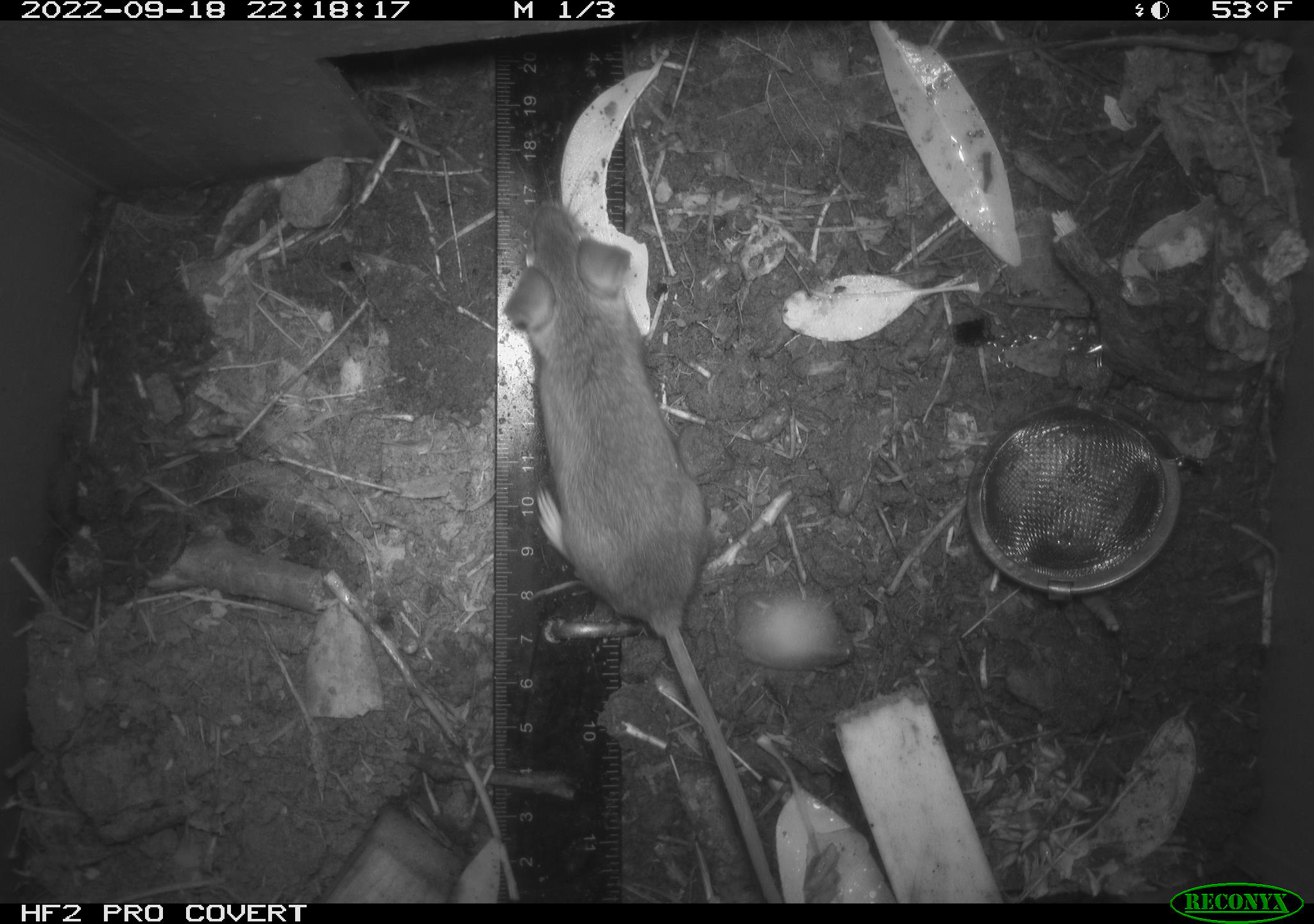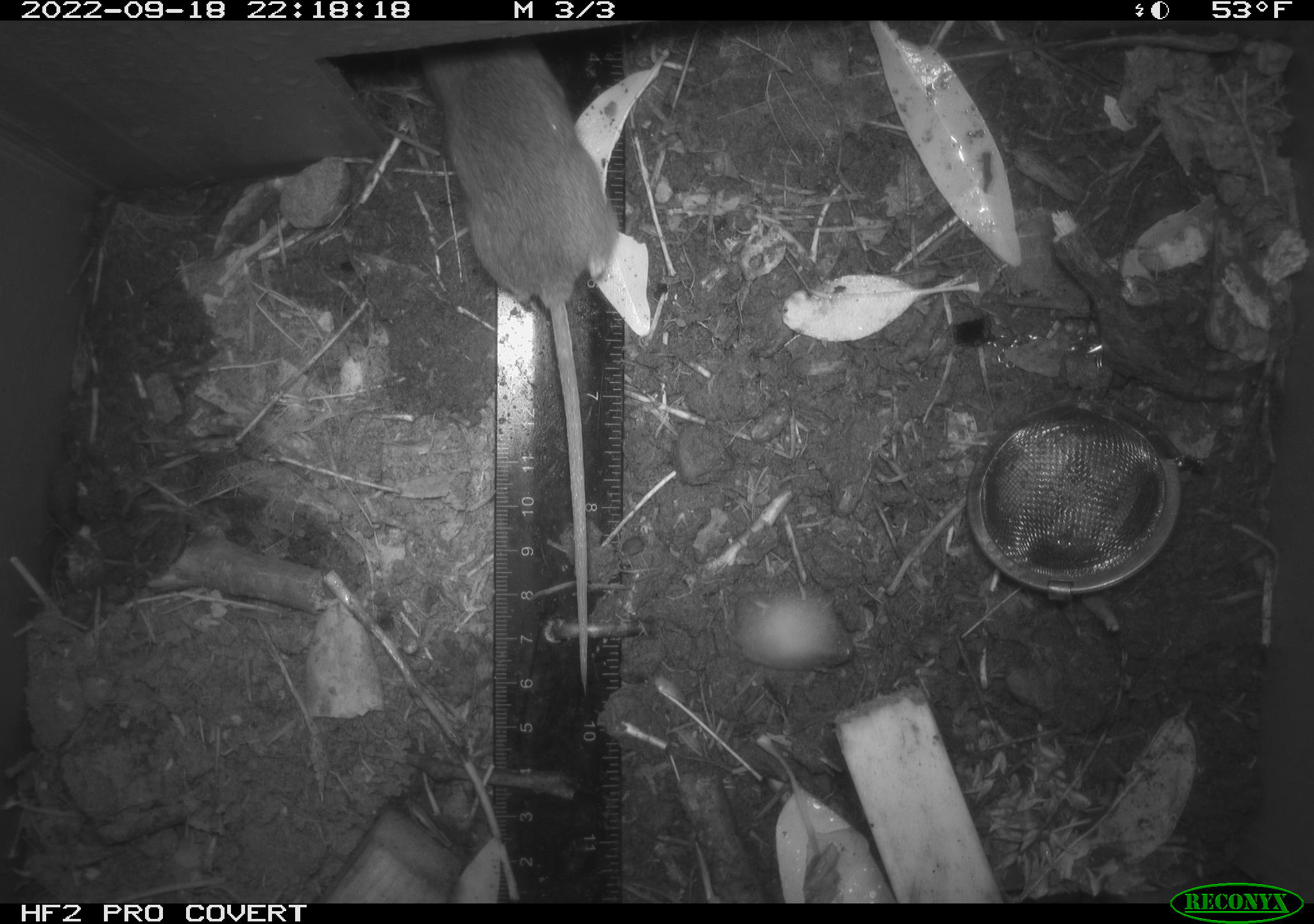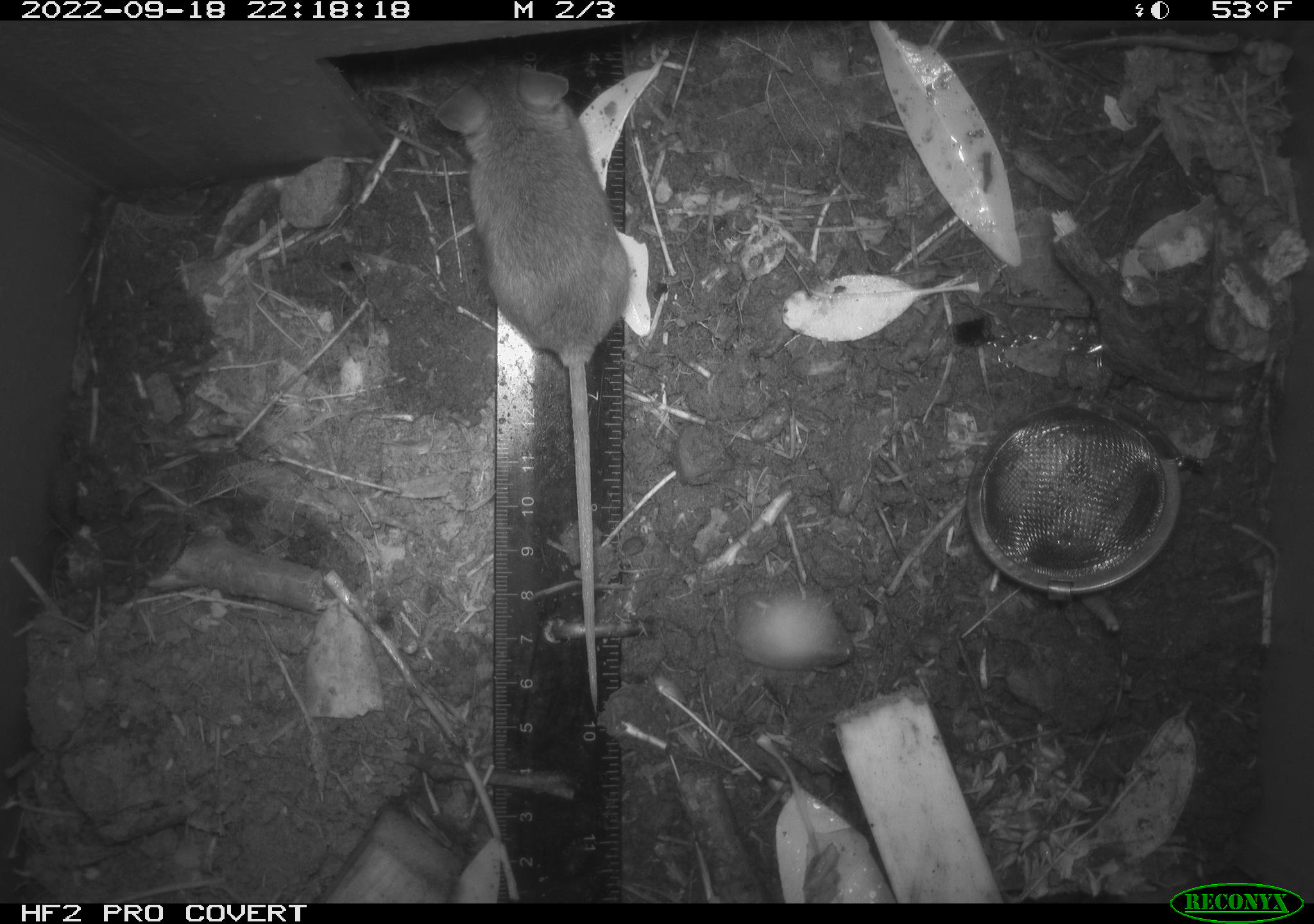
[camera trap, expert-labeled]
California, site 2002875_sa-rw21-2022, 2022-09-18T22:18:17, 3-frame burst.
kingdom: Animalia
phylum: Chordata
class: Mammalia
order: Rodentia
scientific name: Rodentia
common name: mouse species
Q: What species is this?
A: Mouse species (Rodentia).